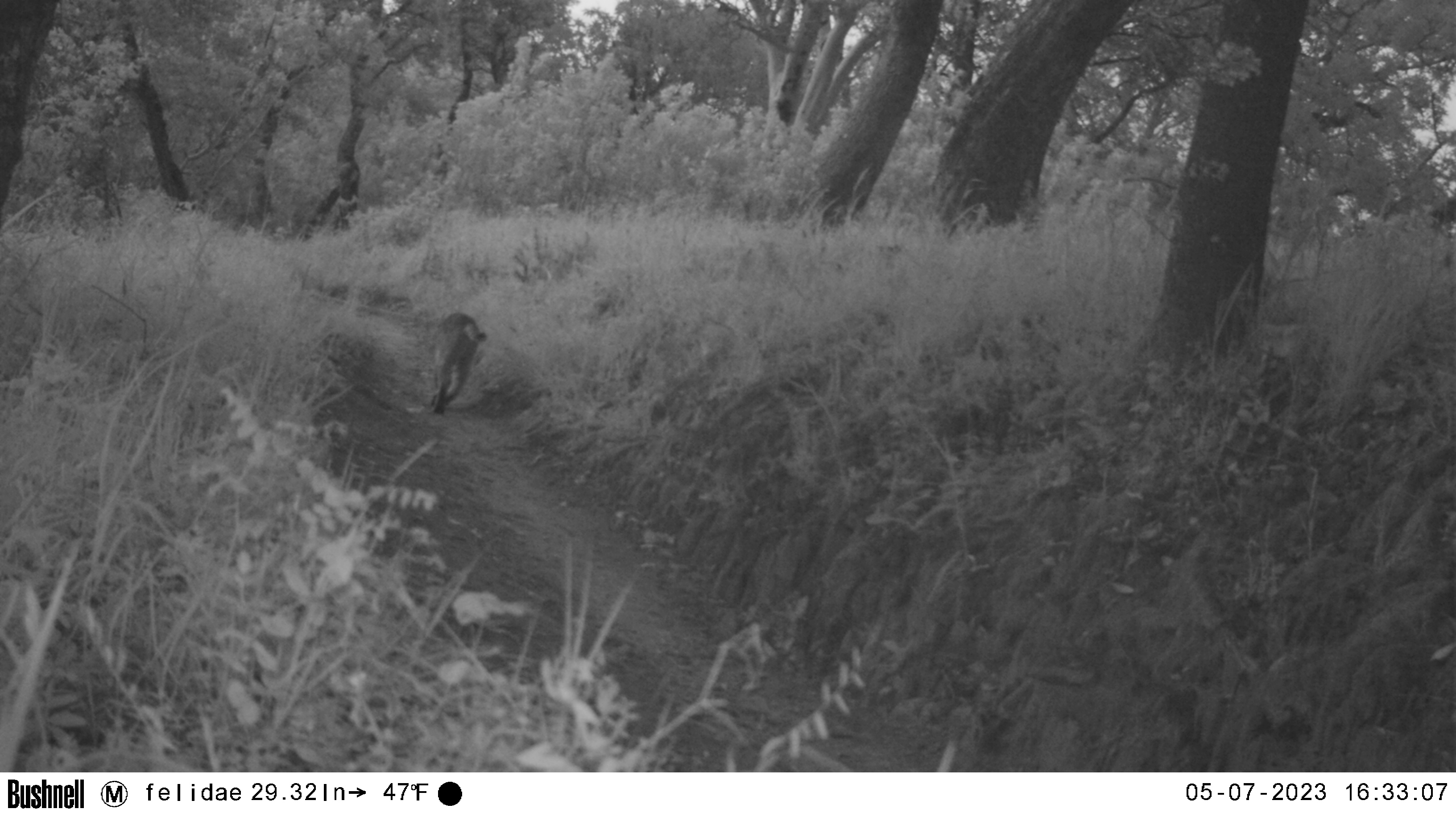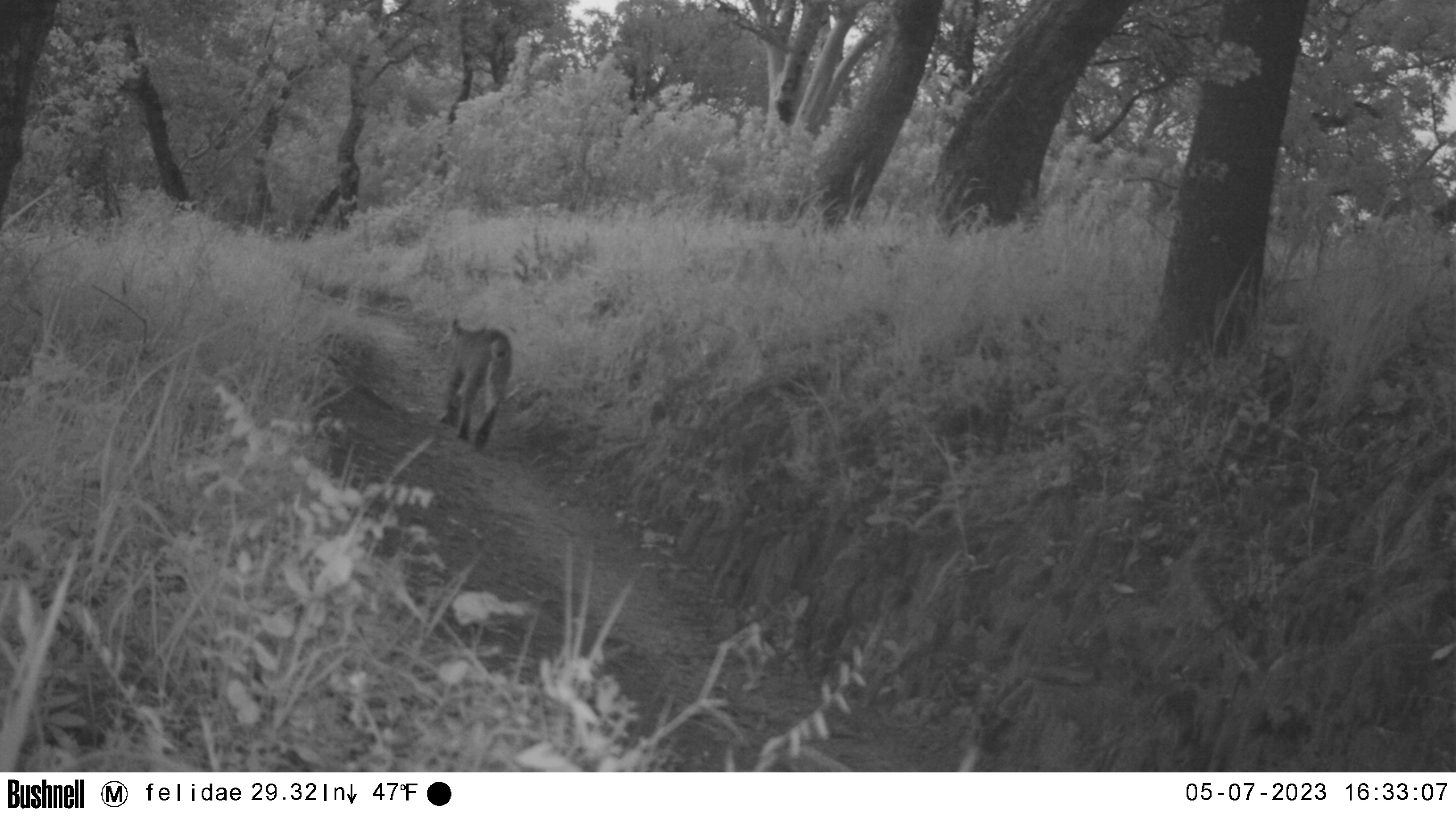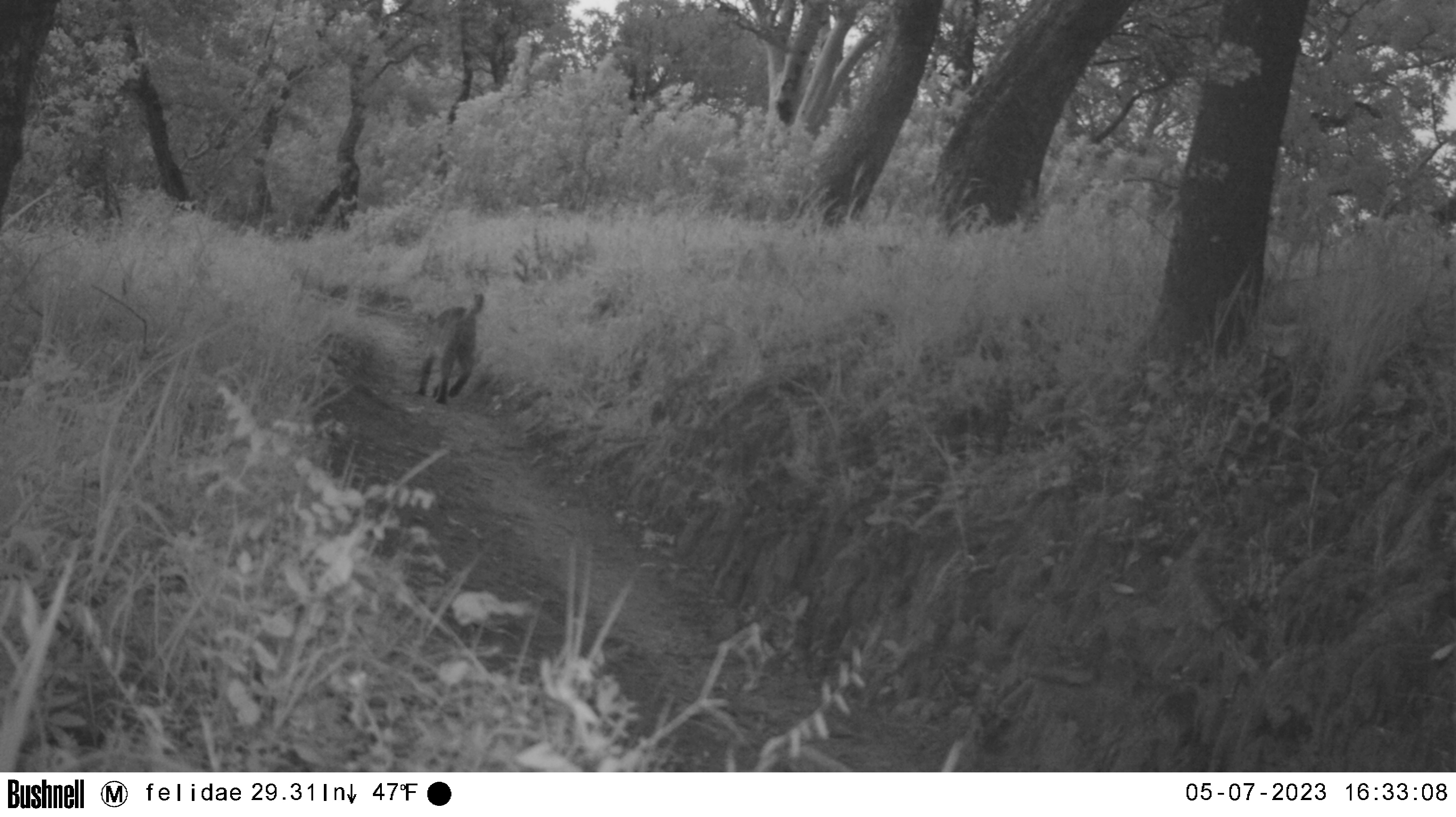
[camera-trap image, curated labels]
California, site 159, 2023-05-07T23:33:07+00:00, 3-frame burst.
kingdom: Animalia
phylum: Chordata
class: Mammalia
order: Carnivora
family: Felidae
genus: Lynx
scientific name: Lynx rufus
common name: bobcat